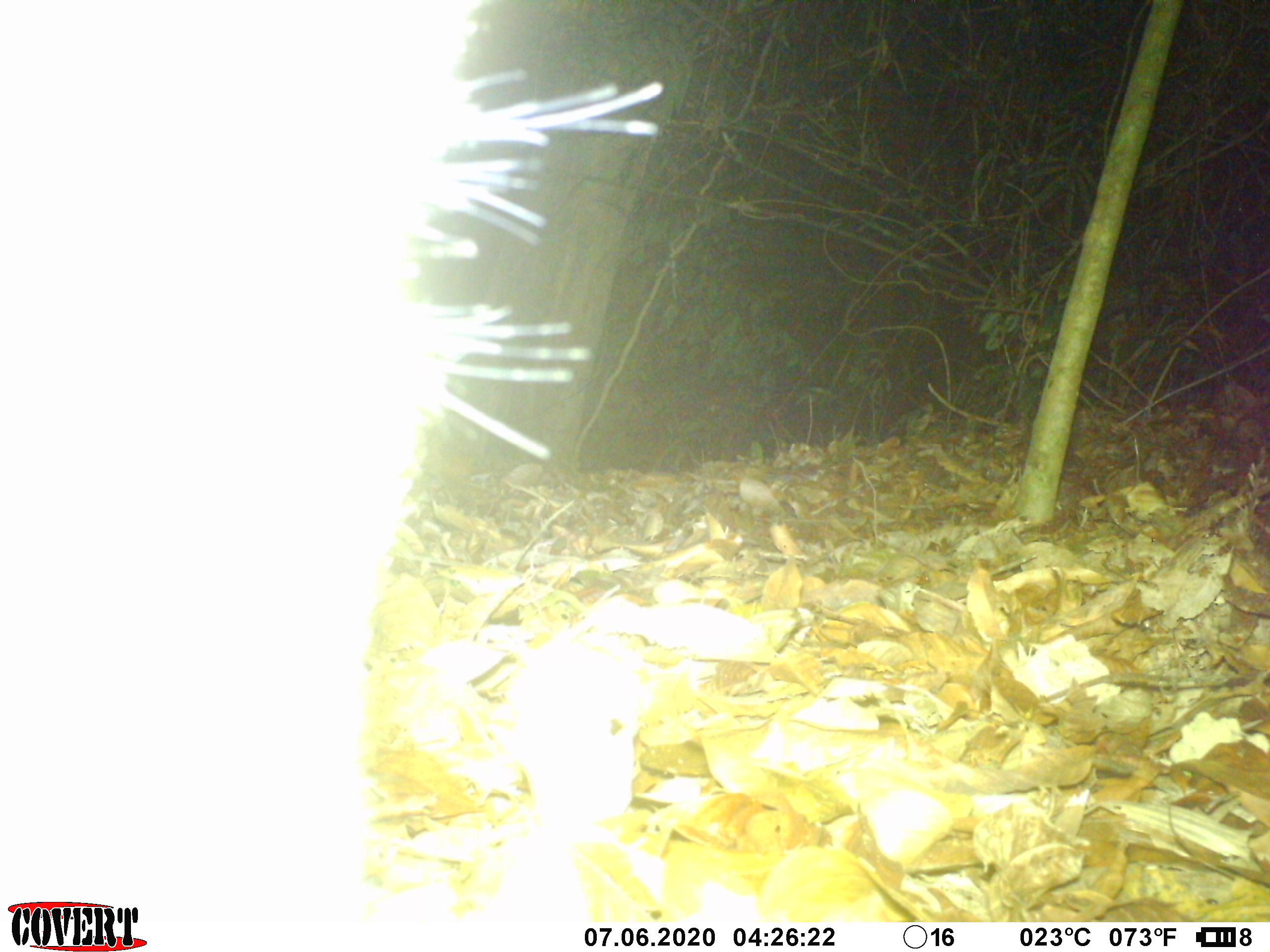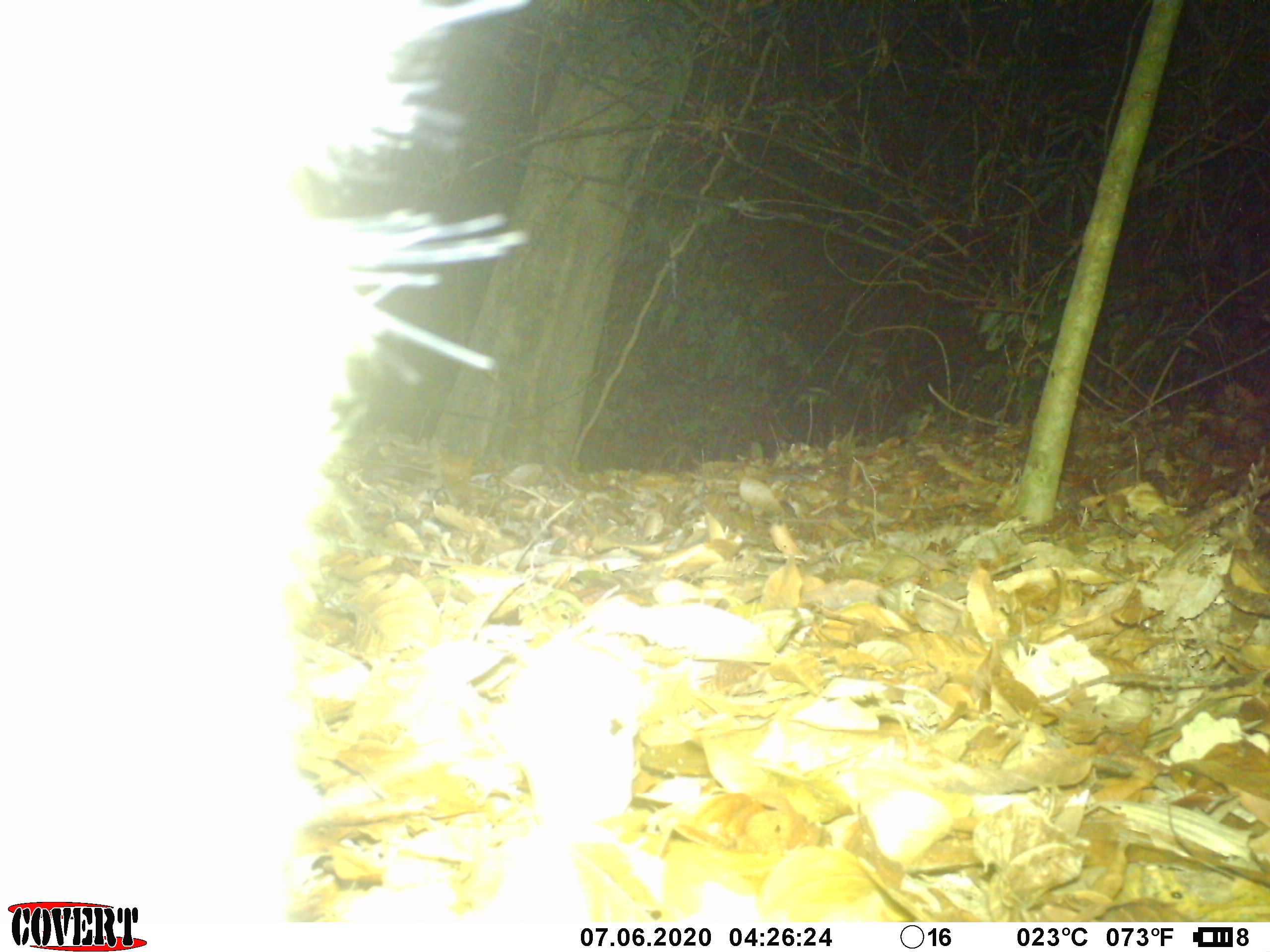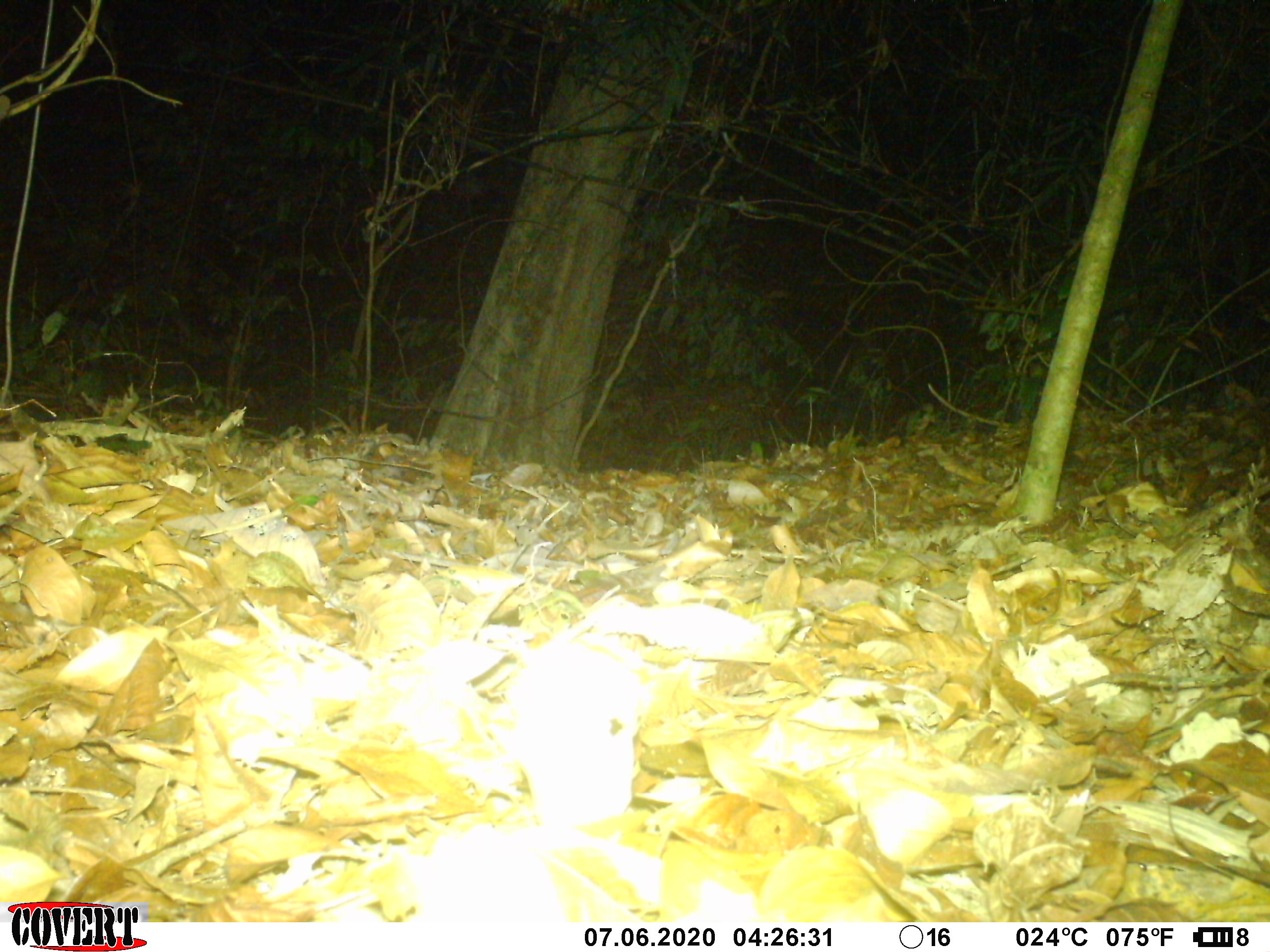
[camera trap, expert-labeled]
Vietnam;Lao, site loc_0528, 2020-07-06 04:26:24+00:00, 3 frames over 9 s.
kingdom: Animalia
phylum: Chordata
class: Mammalia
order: Artiodactyla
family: Suidae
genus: Sus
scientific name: Sus scrofa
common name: eurasian wild pig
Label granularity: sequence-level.